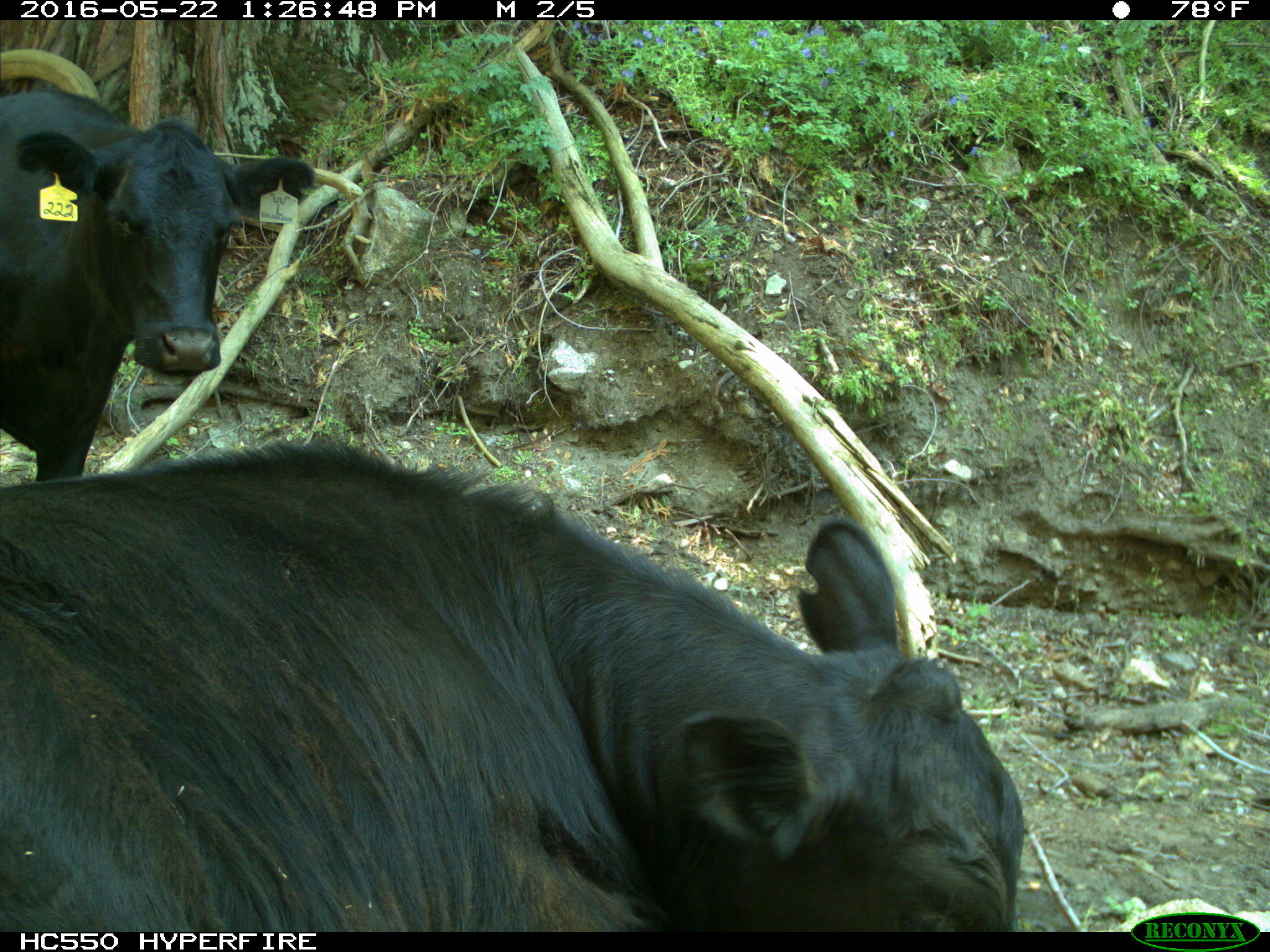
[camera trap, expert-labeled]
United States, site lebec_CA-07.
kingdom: Animalia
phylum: Chordata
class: Mammalia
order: Artiodactyla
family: Bovidae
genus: Bos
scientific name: Bos taurus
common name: domestic cow